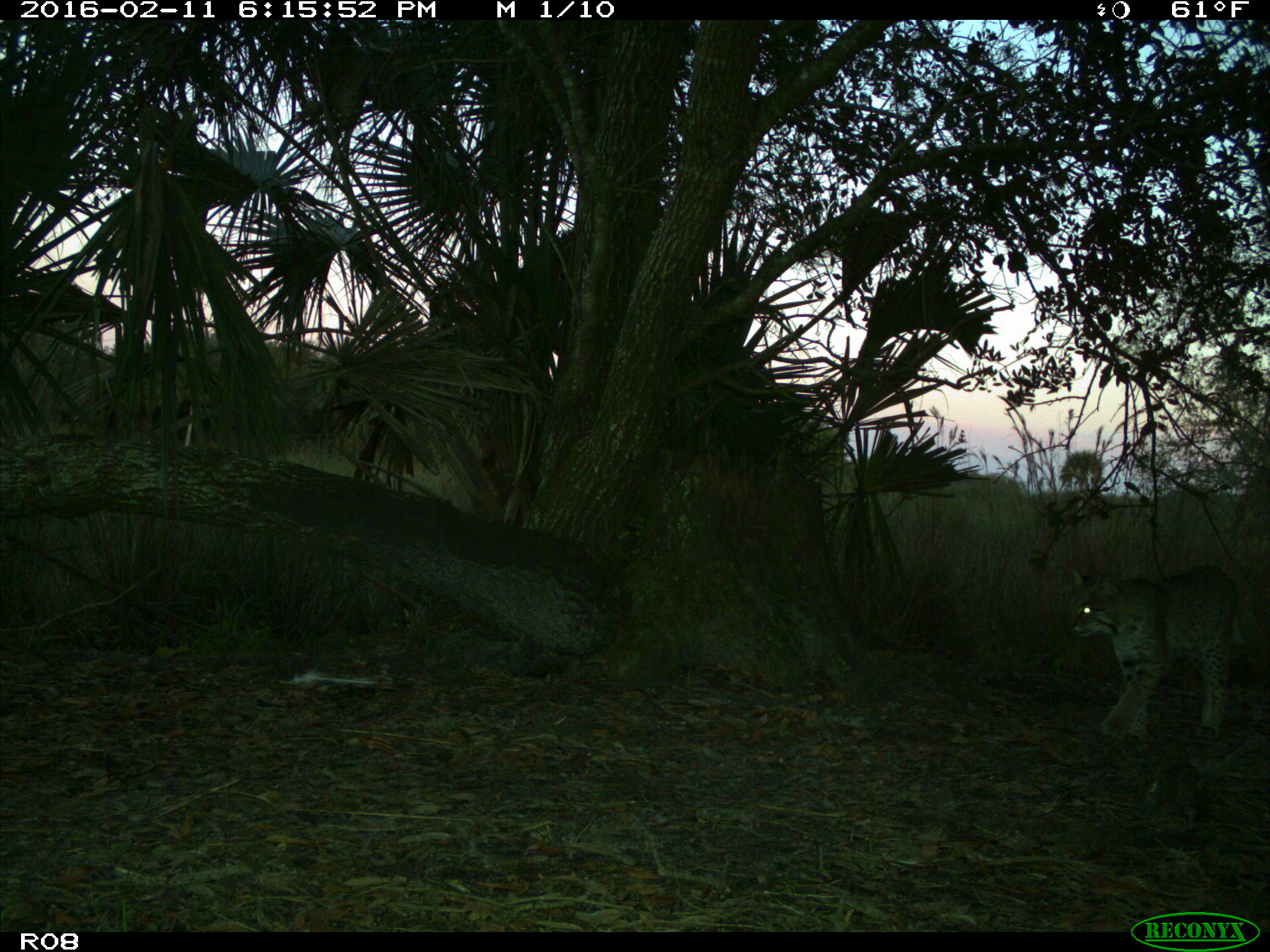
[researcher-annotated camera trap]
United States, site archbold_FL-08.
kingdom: Animalia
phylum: Chordata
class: Mammalia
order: Carnivora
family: Felidae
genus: Lynx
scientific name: Lynx rufus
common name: bobcat